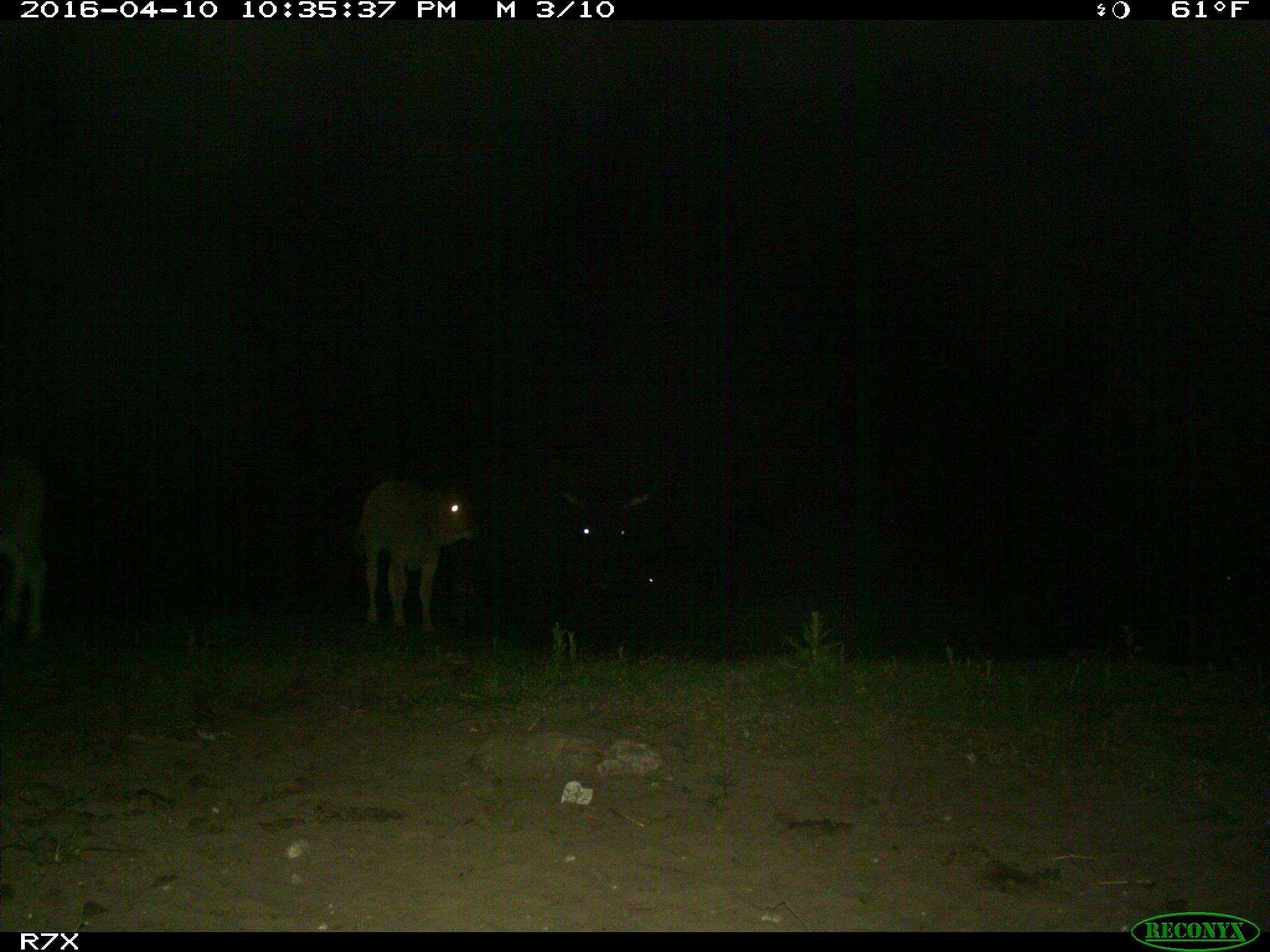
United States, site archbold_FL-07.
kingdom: Animalia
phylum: Chordata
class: Mammalia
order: Artiodactyla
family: Bovidae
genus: Bos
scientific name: Bos taurus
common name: domestic cow